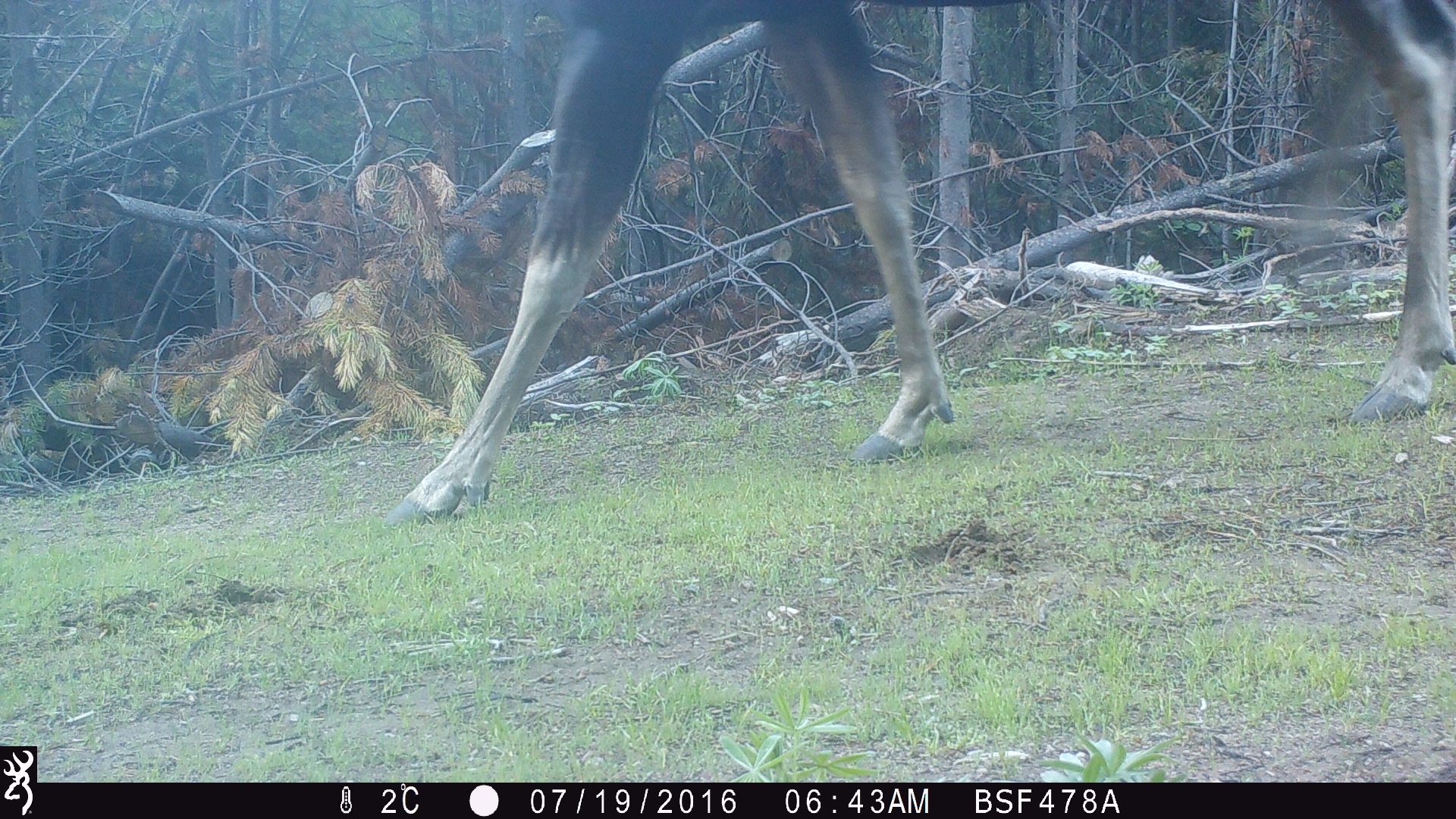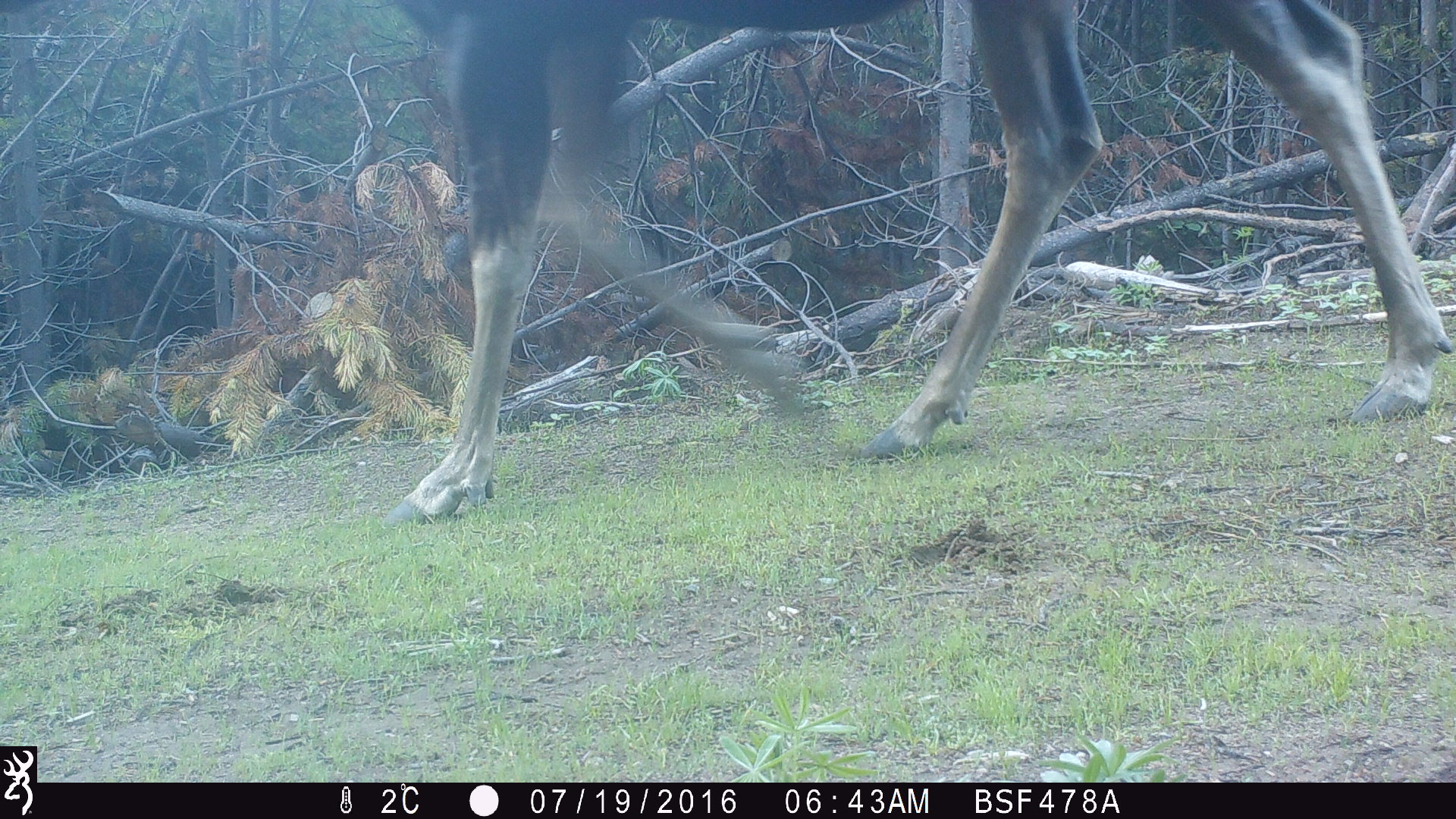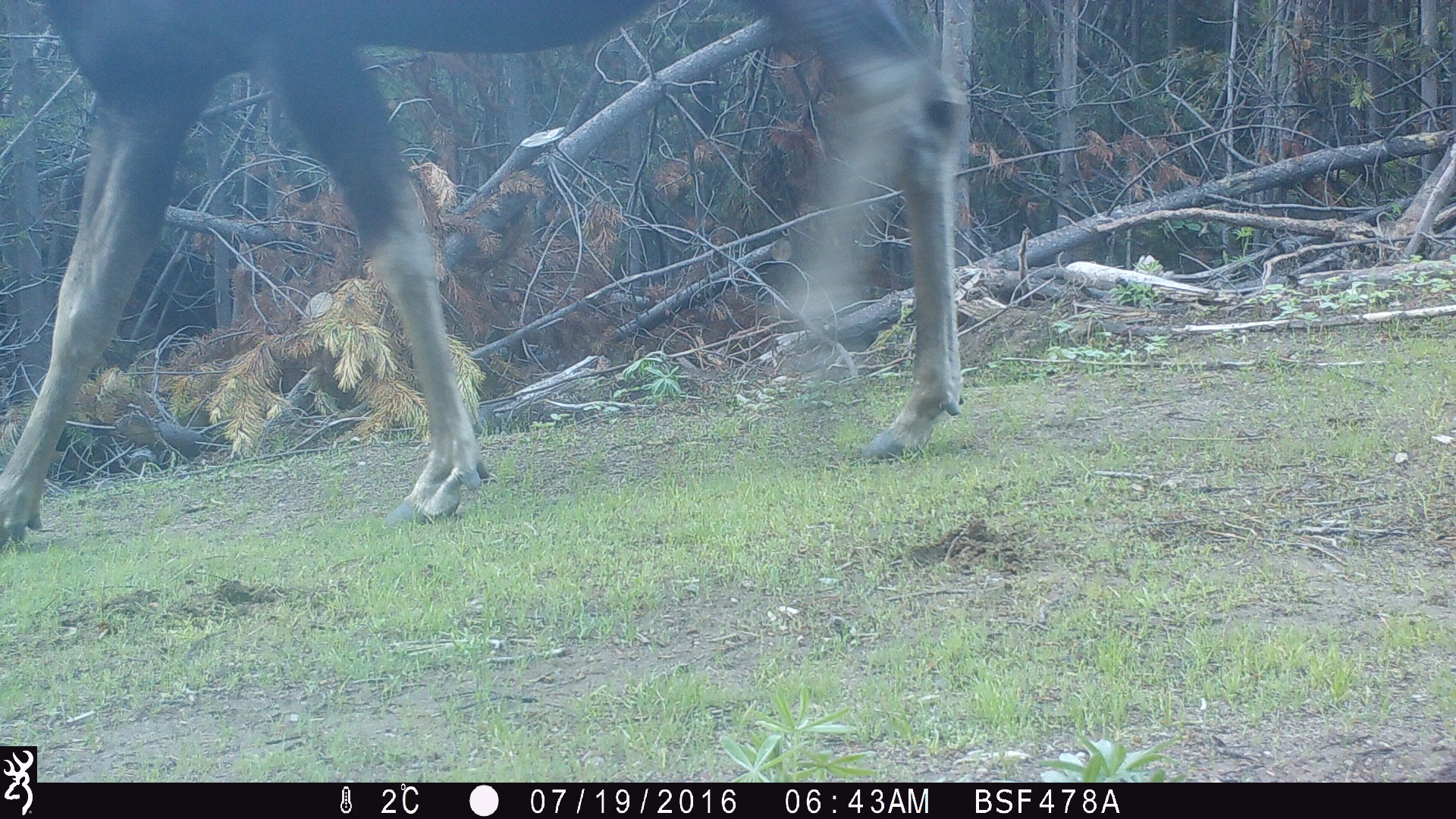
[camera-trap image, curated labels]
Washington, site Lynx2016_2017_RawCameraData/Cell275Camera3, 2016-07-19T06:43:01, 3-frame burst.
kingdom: Animalia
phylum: Chordata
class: Mammalia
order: Artiodactyla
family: Cervidae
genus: Alces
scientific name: Alces alces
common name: moose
Alces alces (moose). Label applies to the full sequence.